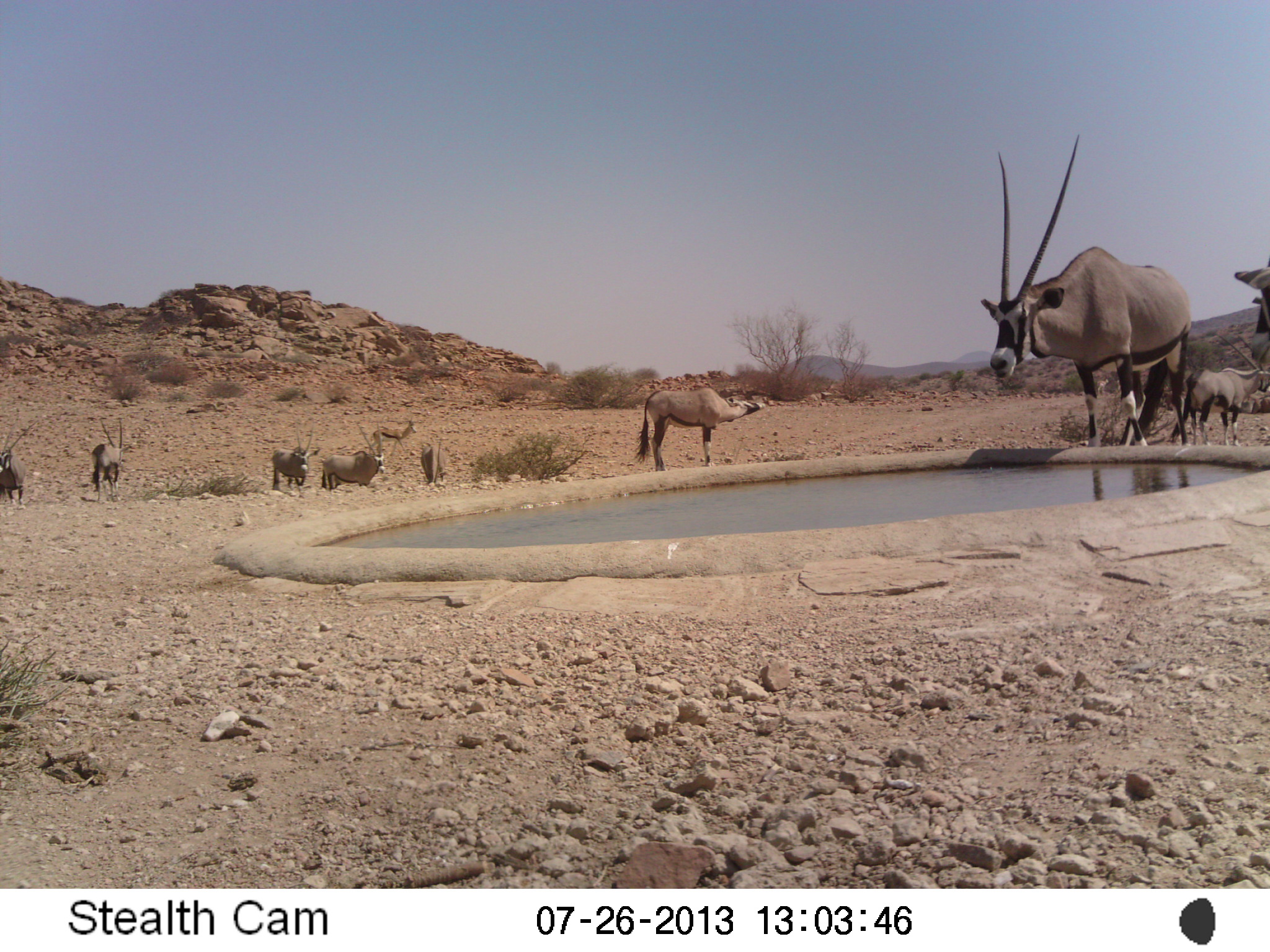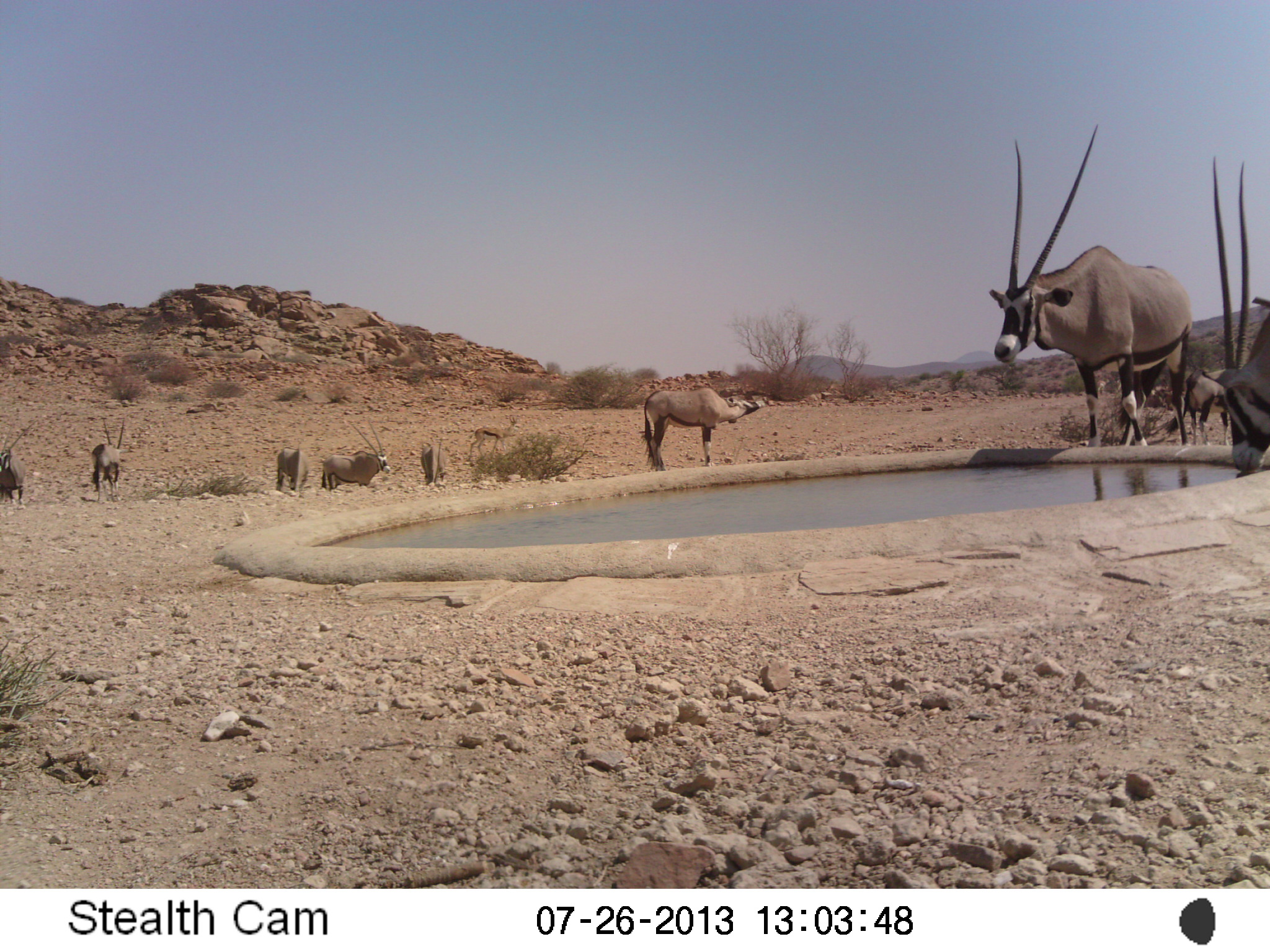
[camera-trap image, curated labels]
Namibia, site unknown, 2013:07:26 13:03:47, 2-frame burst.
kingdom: Animalia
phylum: Chordata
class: Mammalia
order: Artiodactyla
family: Bovidae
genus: Oryx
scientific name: Oryx gazella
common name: gemsbok